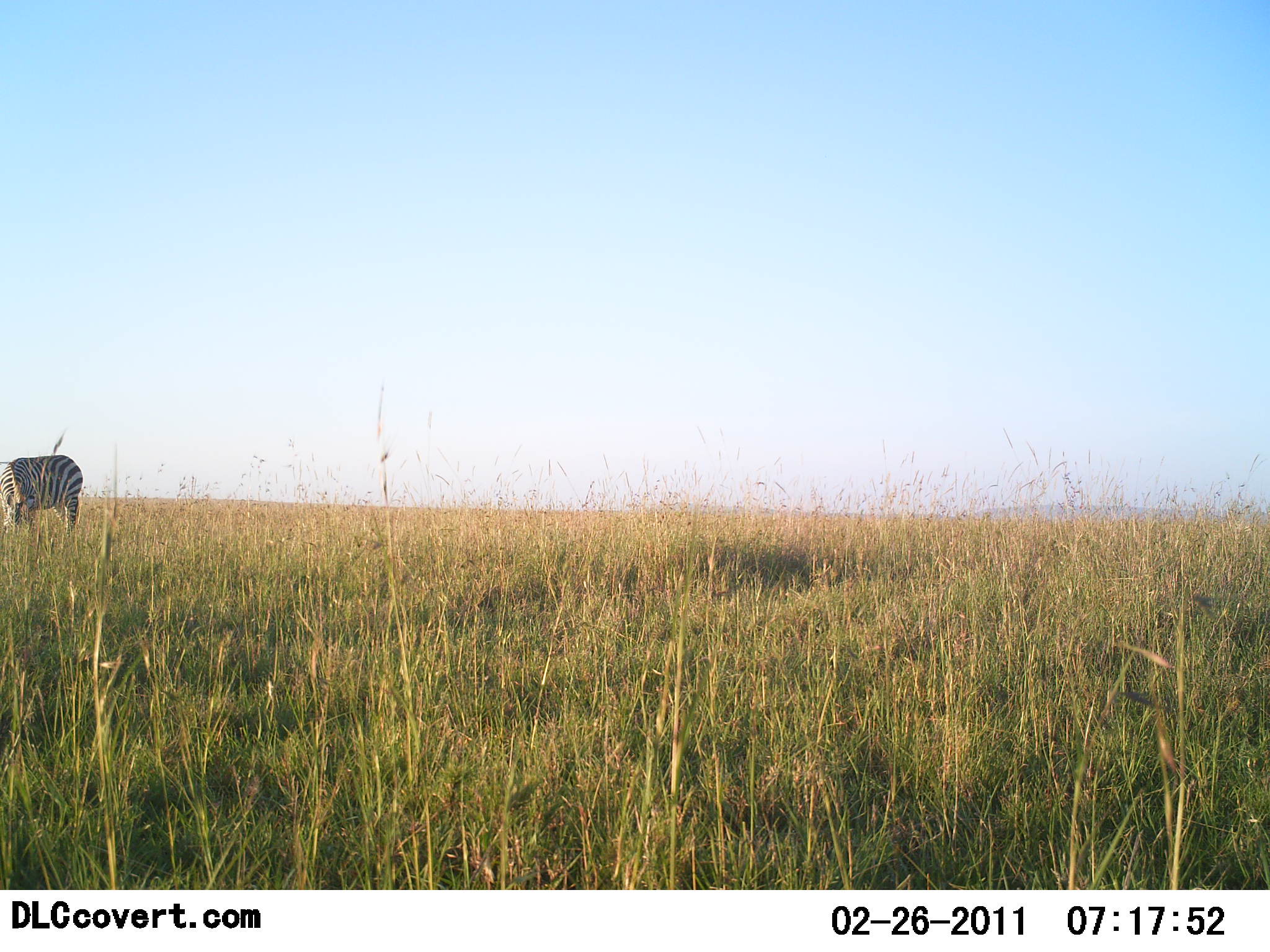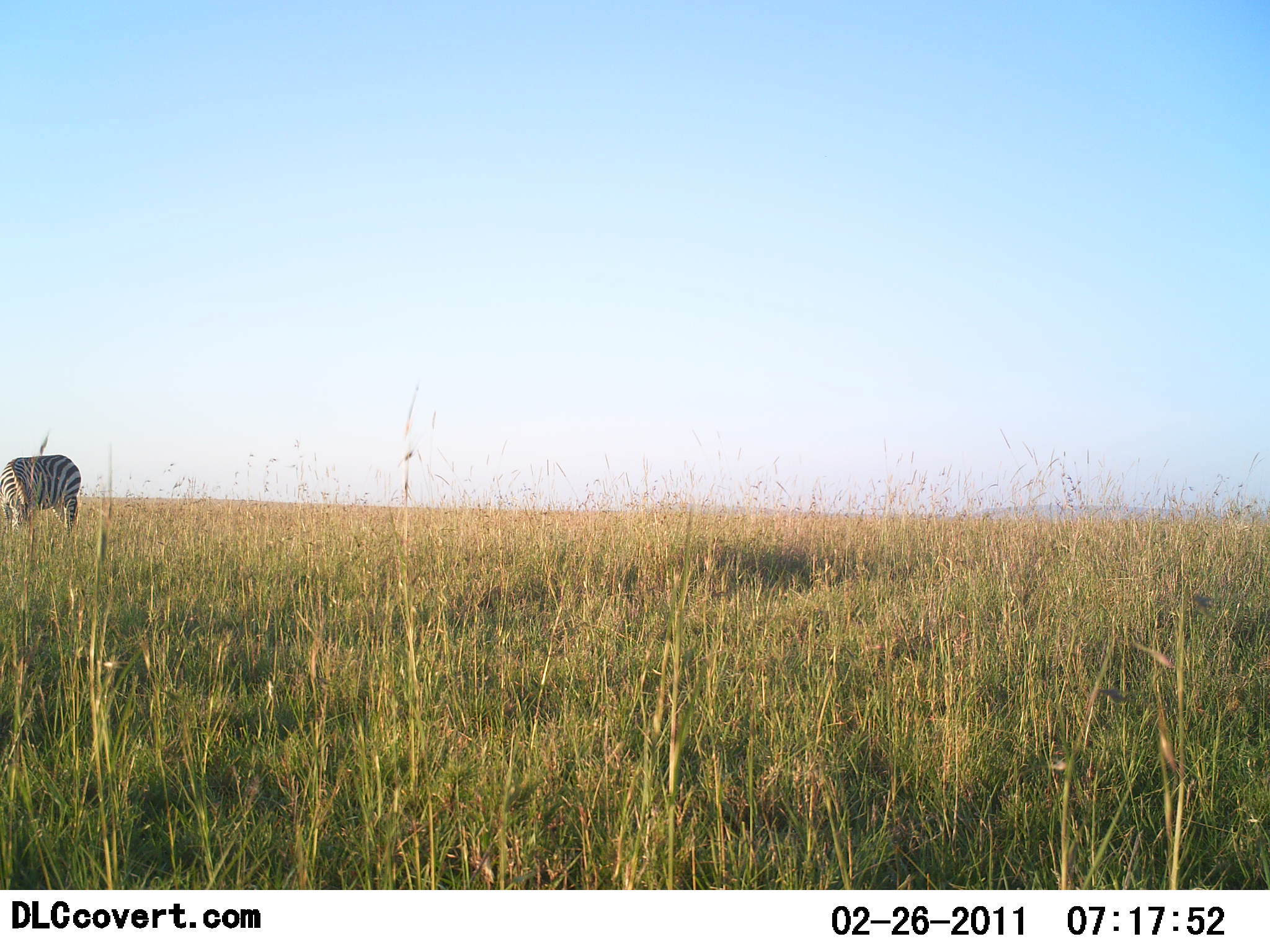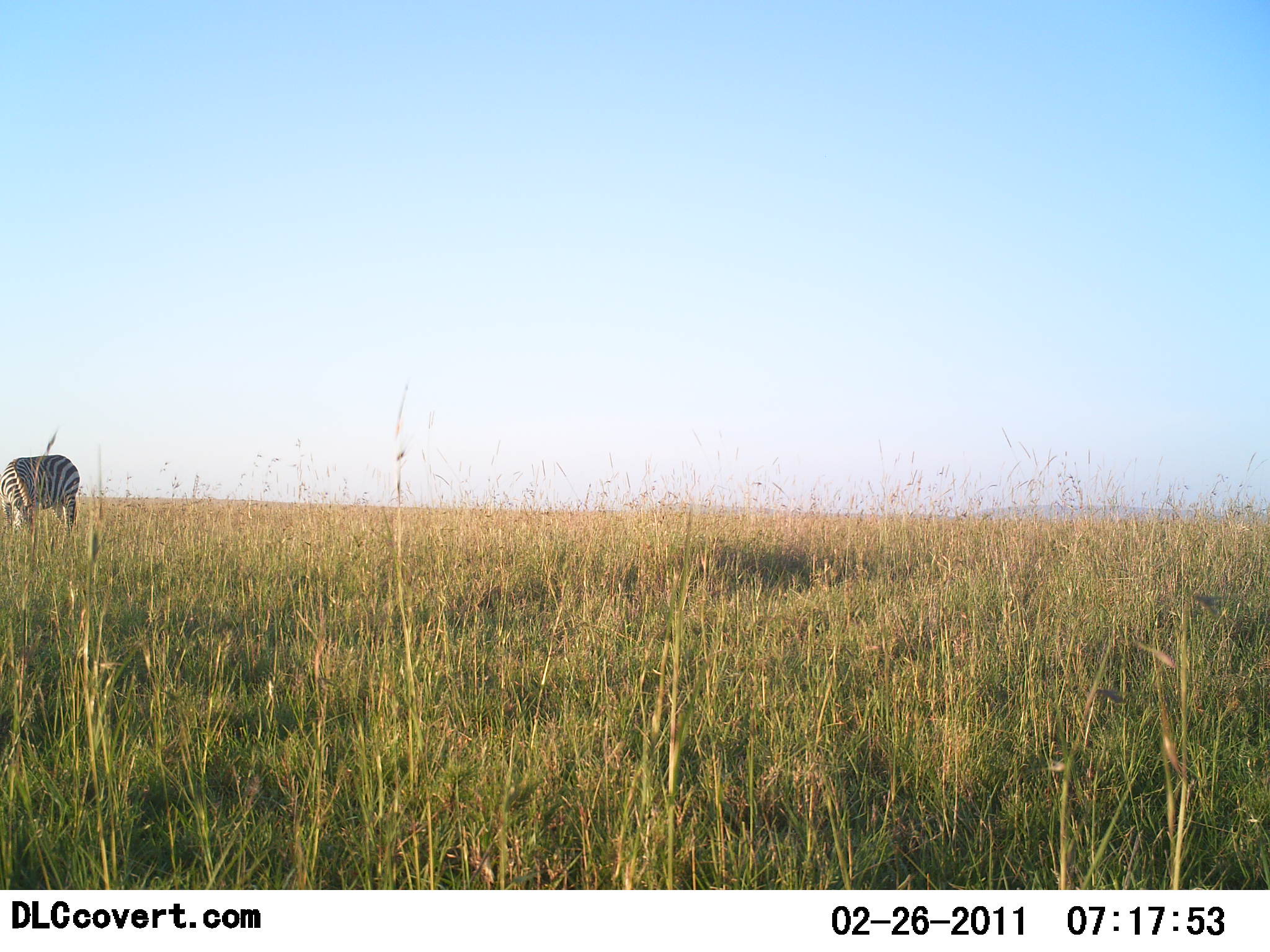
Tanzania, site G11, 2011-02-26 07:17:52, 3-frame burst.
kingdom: Animalia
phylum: Chordata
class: Mammalia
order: Perissodactyla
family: Equidae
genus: Equus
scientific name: Equus quagga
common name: plains zebra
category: zebra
Zebra (plains zebra) (Equus quagga), count 1. Behavior (volunteer vote fractions): standing 45%, resting 0%, moving 0%, interacting 0%. Young present (vote fraction): 0%. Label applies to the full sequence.